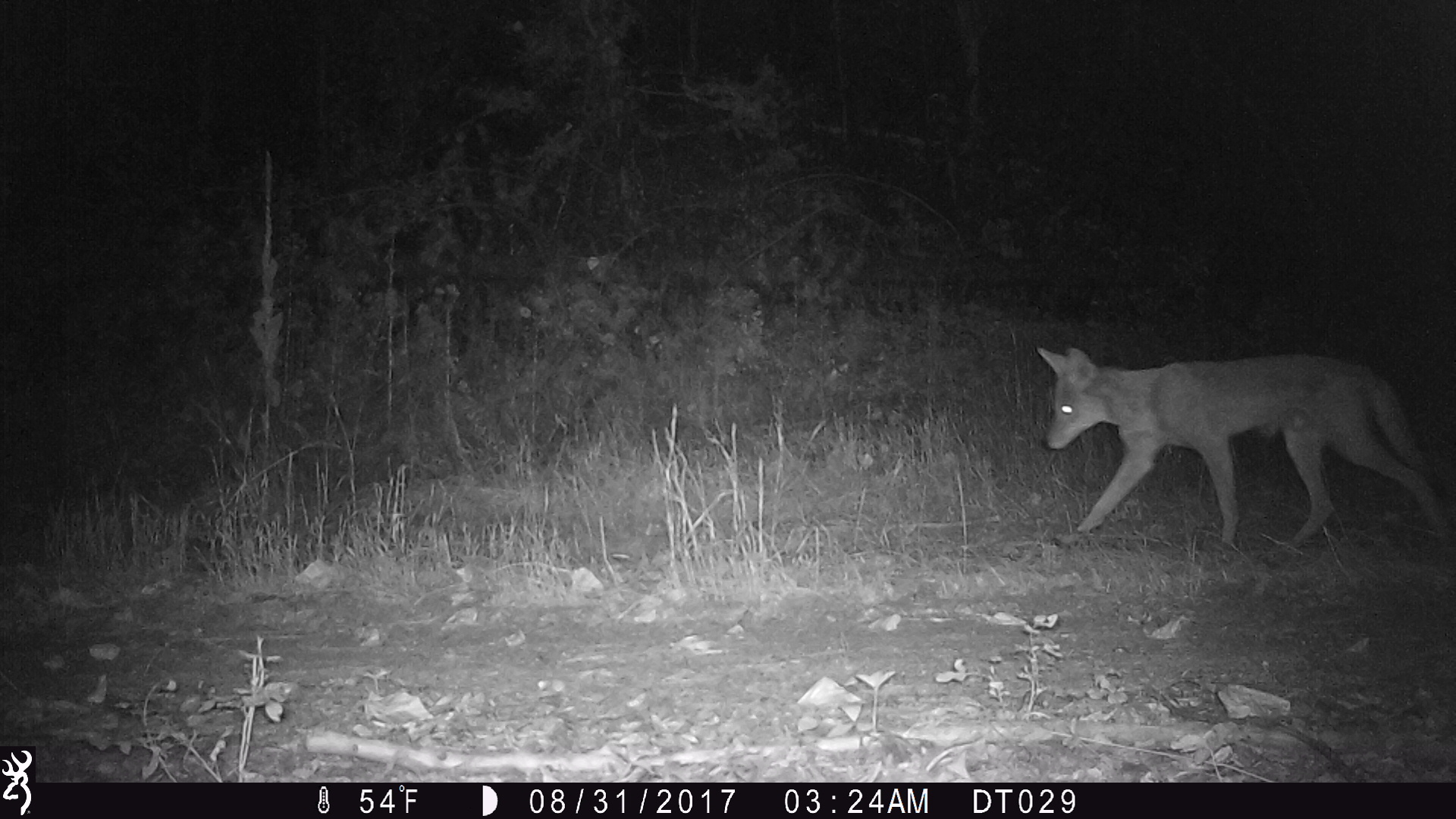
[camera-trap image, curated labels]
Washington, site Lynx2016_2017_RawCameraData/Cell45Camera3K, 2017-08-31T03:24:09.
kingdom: Animalia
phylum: Chordata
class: Mammalia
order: Carnivora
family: Canidae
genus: Canis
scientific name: Canis latrans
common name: coyote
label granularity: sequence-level